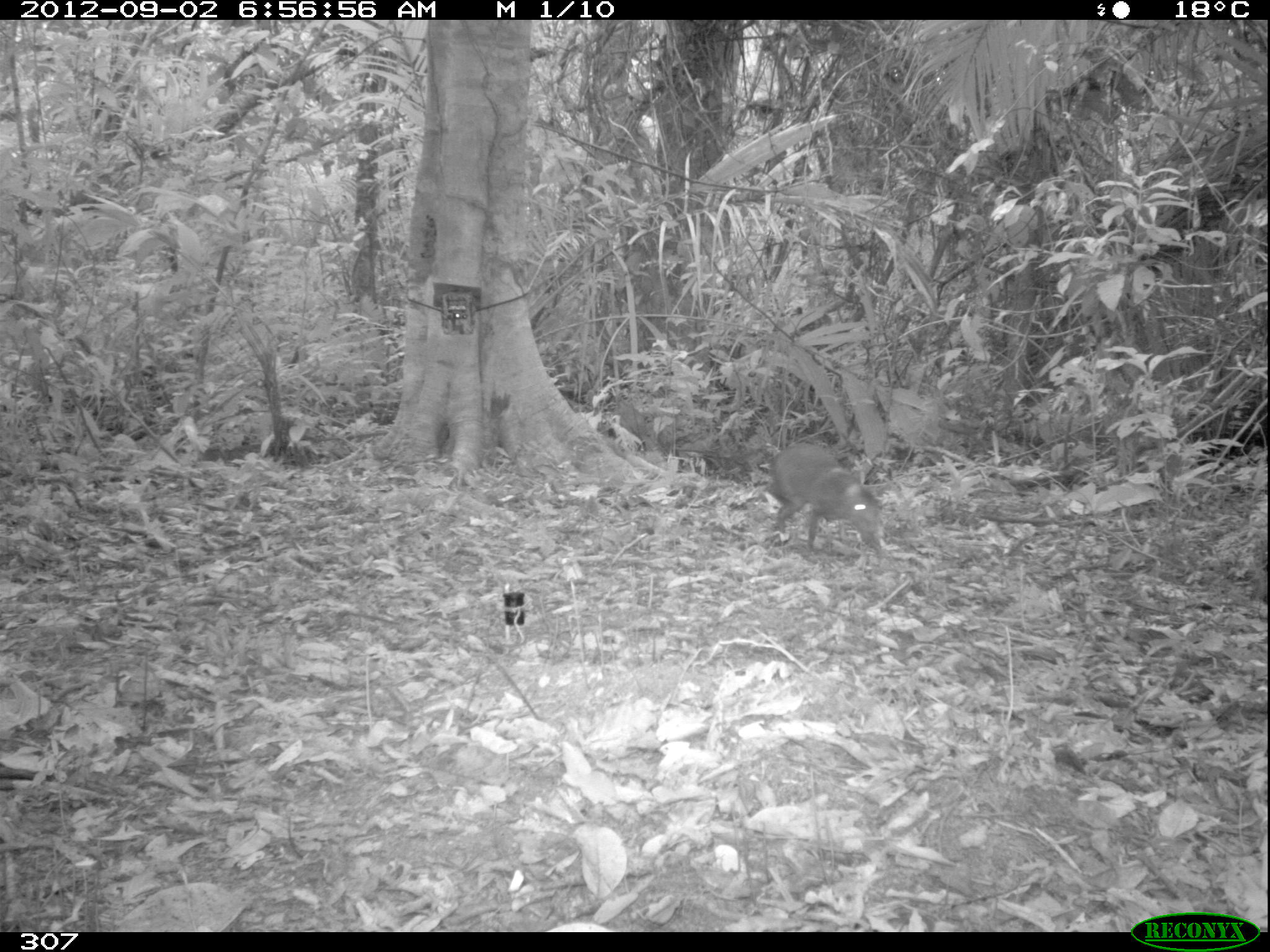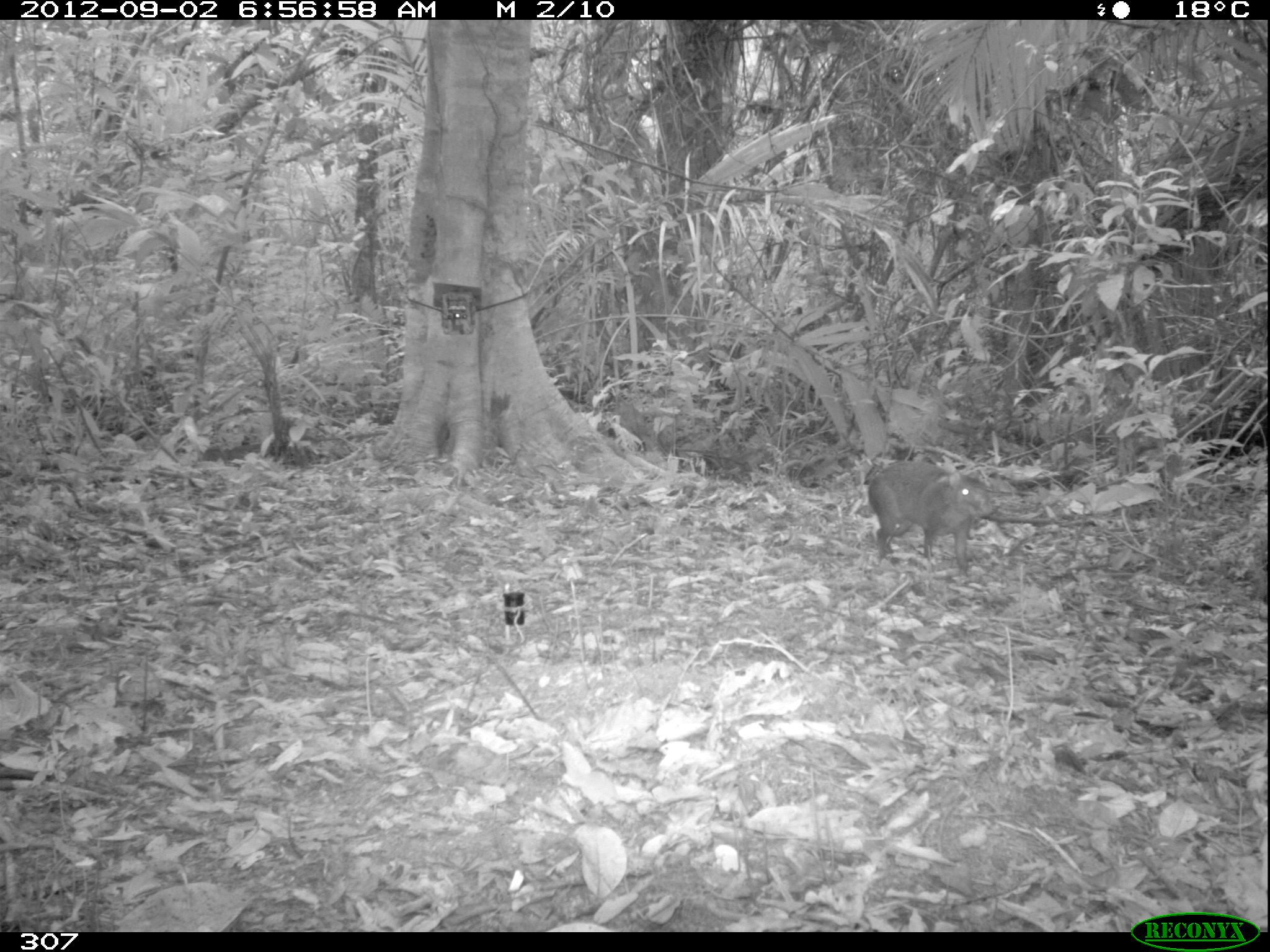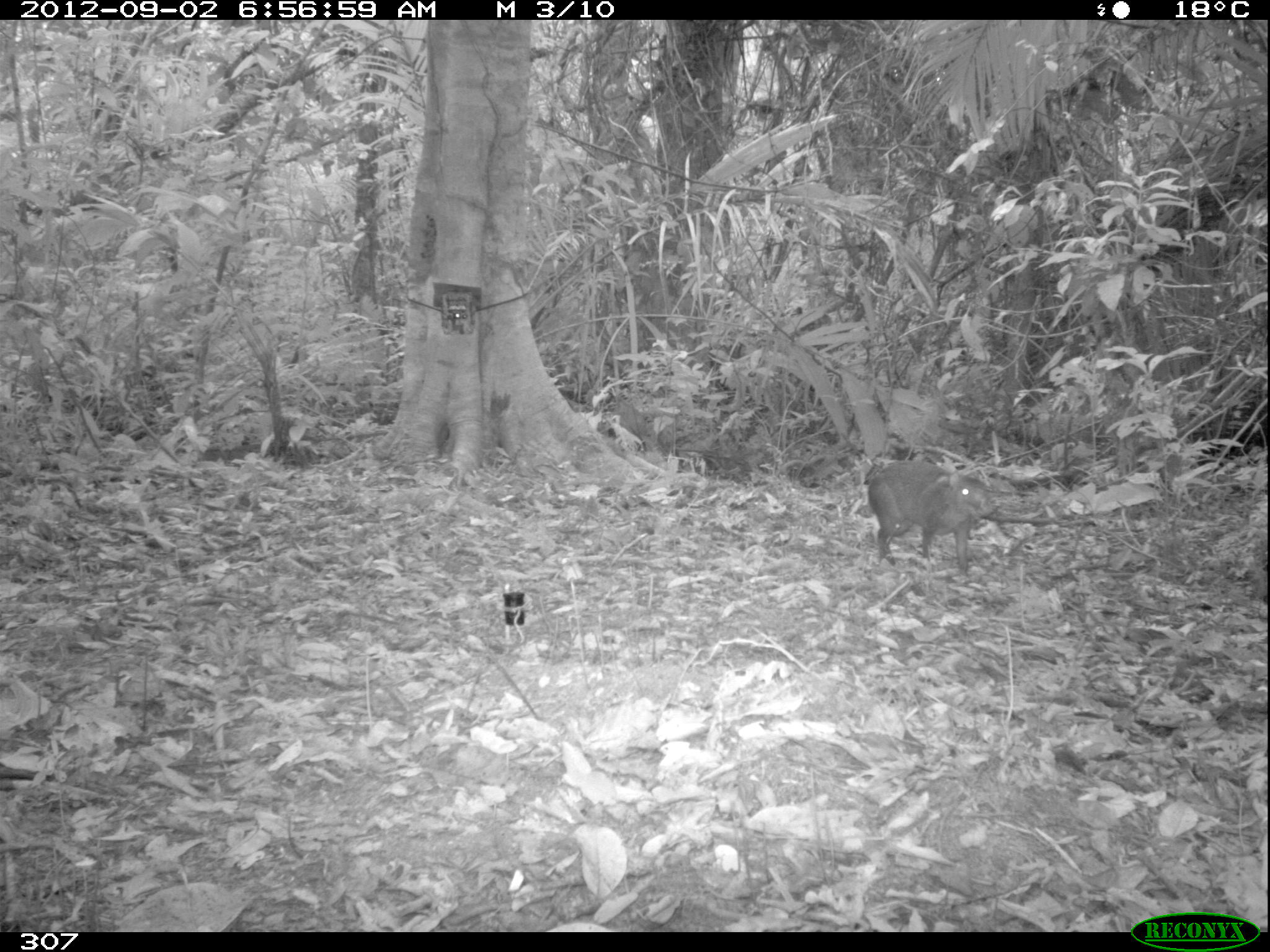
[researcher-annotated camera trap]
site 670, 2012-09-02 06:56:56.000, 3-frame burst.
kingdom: Animalia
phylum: Chordata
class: Mammalia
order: Rodentia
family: Dasyproctidae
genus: Dasyprocta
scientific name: Dasyprocta punctata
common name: central american agouti